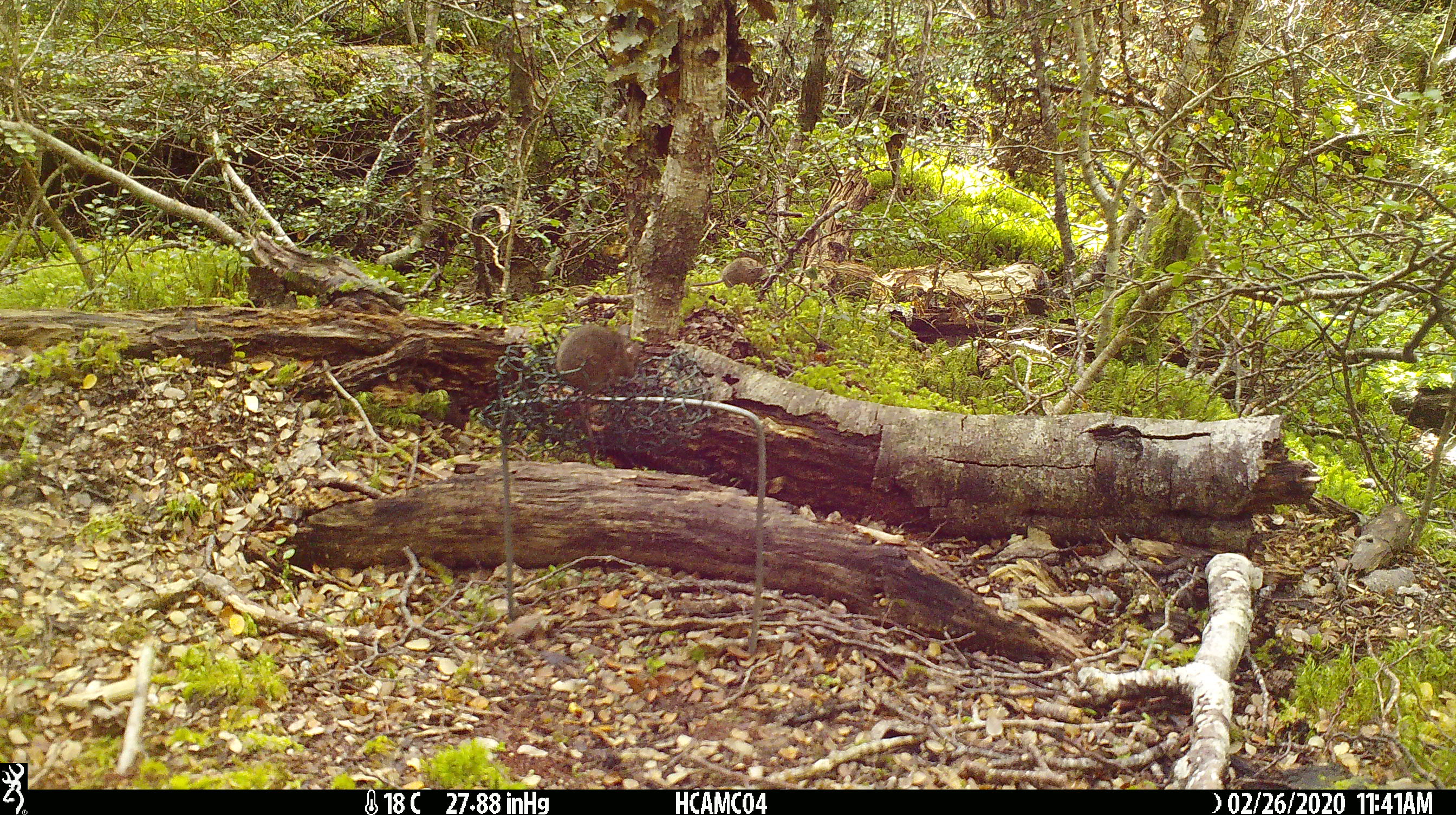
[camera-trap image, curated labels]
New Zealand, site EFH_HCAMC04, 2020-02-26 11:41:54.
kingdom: Animalia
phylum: Chordata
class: Mammalia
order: Rodentia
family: Muridae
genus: Mus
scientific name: Mus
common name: mouse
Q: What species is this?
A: Mouse (Mus).